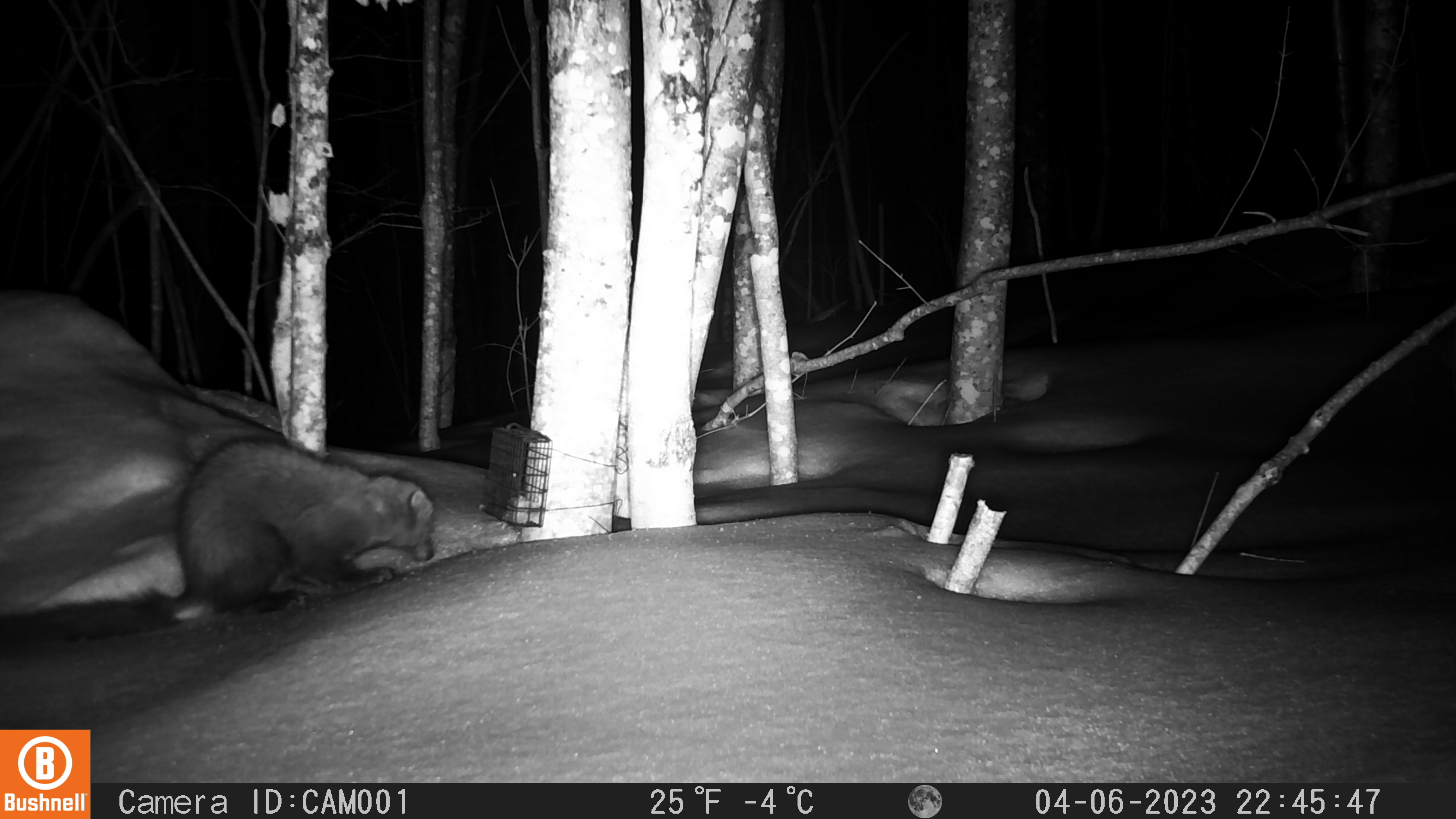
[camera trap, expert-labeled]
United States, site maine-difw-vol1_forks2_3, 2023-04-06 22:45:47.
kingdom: Animalia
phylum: Chordata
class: Mammalia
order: Carnivora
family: Mustelidae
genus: Pekania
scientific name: Pekania pennanti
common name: fisher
Fisher (Pekania pennanti).